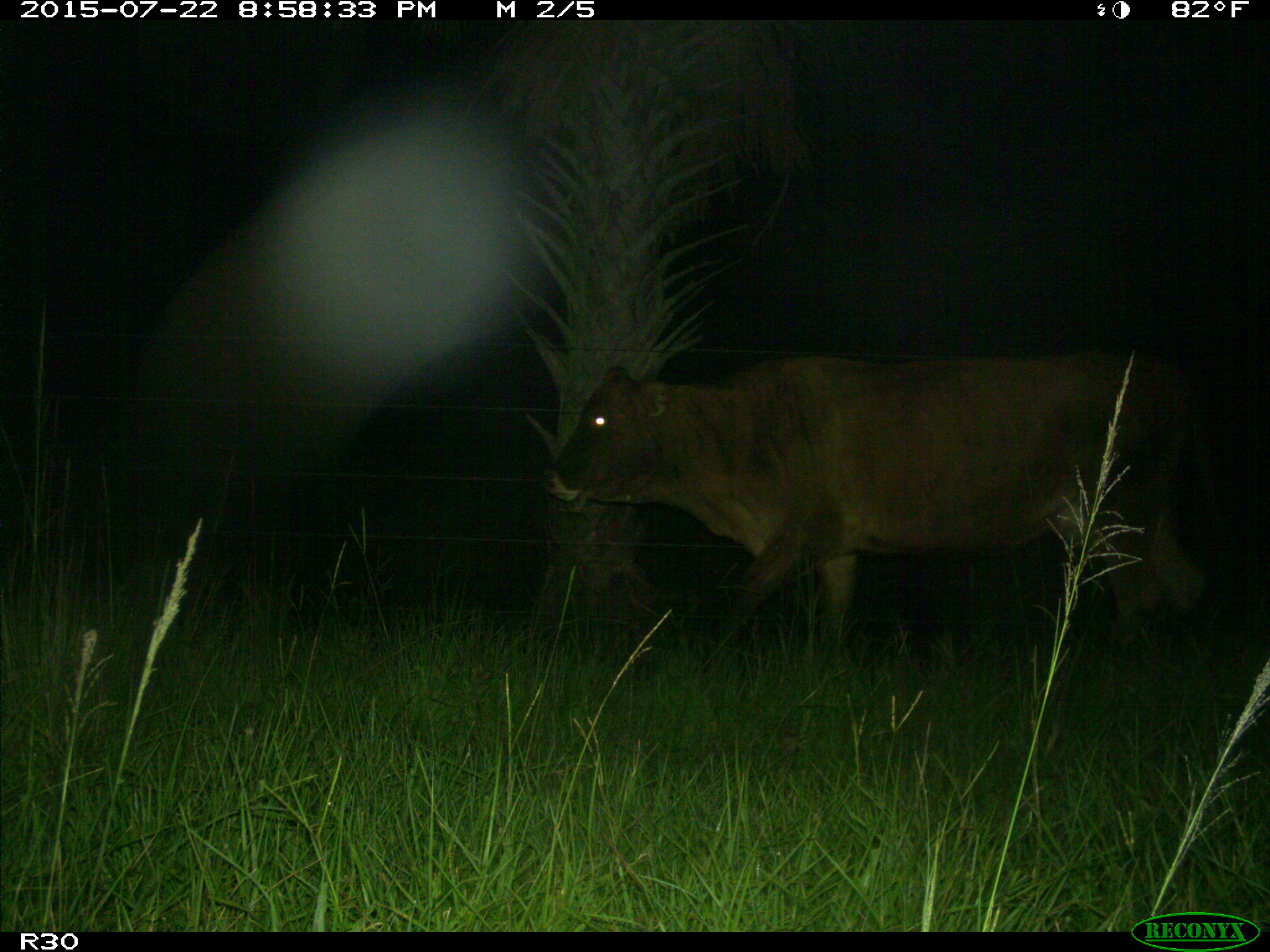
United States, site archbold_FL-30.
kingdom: Animalia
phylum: Chordata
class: Mammalia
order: Artiodactyla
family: Bovidae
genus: Bos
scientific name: Bos taurus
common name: domestic cow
Bos taurus (domestic cow).